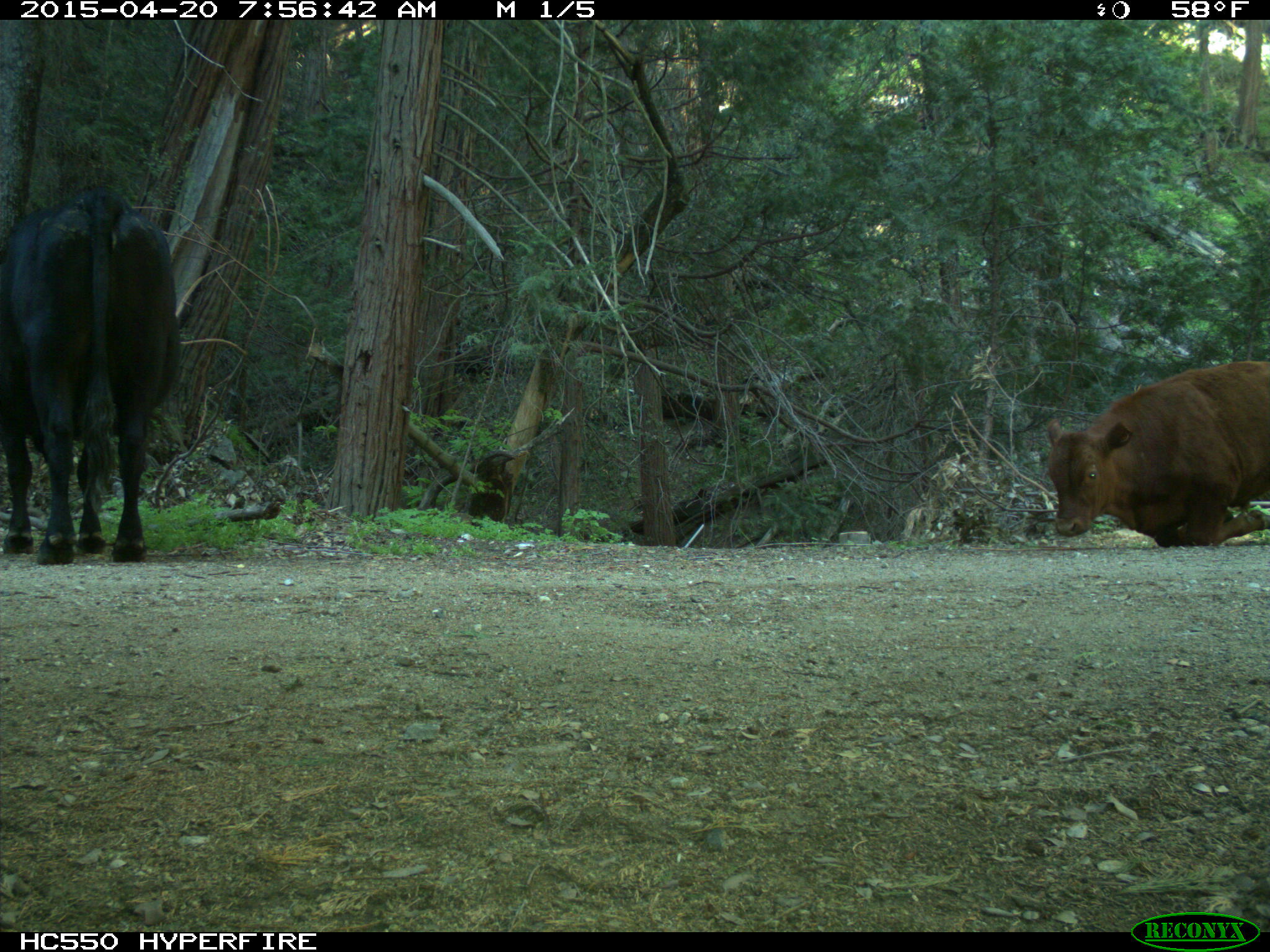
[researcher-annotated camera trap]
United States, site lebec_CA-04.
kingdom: Animalia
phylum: Chordata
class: Mammalia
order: Artiodactyla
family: Bovidae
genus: Bos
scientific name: Bos taurus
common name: domestic cow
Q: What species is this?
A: Bos taurus (domestic cow).